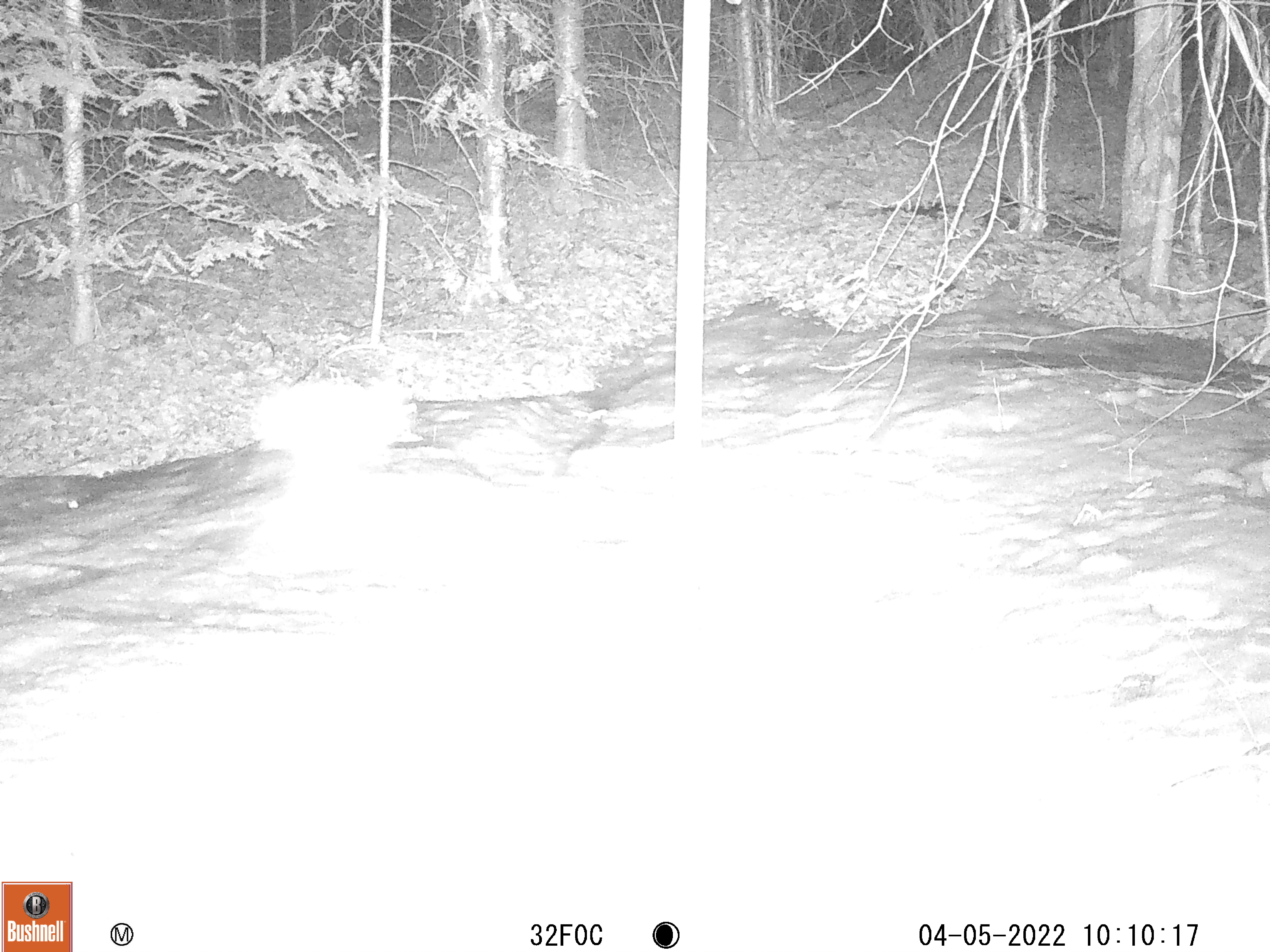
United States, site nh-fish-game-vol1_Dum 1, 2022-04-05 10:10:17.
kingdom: Animalia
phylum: Chordata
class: Mammalia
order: Lagomorpha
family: Leporidae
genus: Lepus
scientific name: Lepus americanus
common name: snowshoe hare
Snowshoe hare (Lepus americanus).